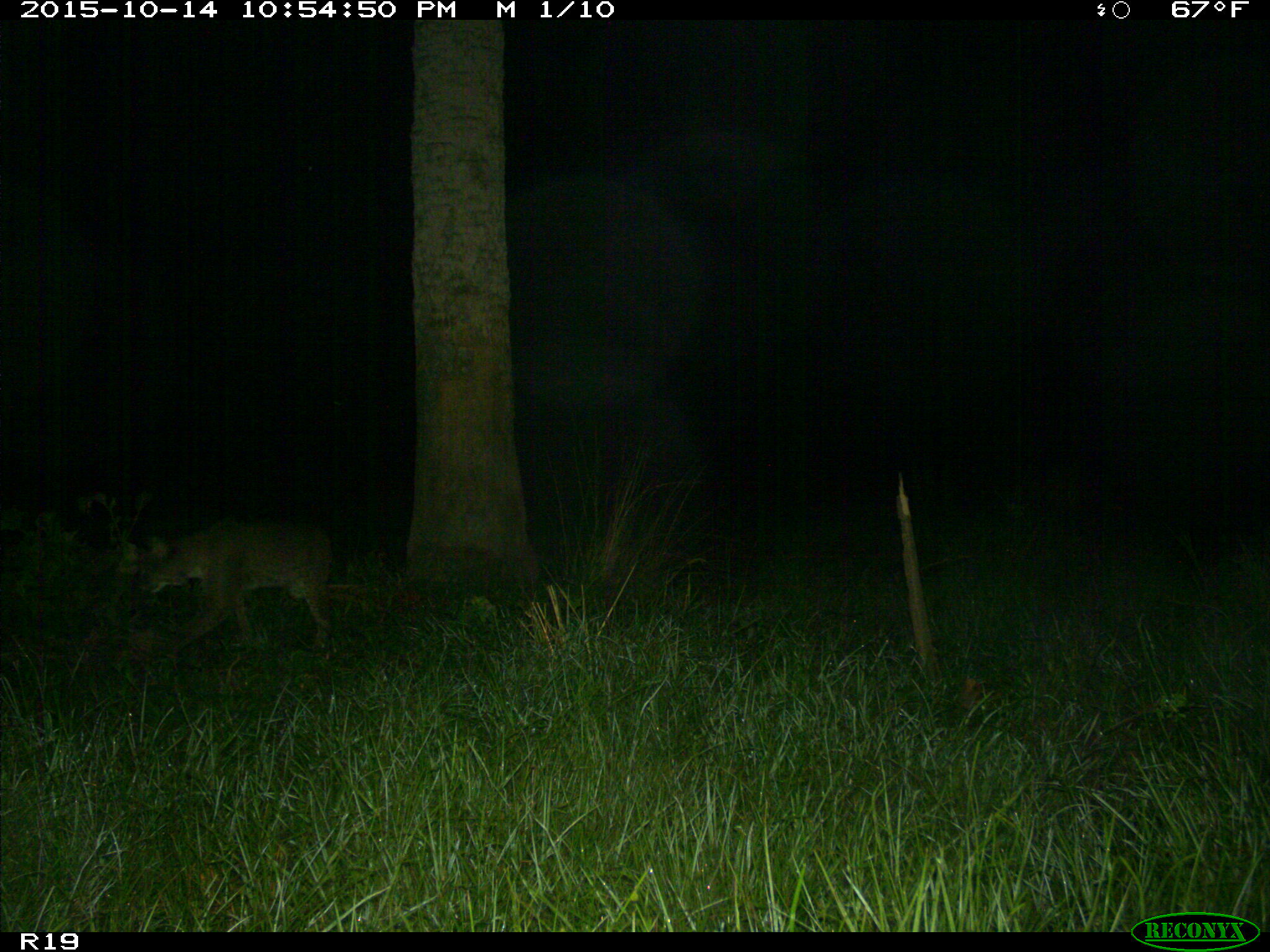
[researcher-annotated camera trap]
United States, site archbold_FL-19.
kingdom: Animalia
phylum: Chordata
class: Mammalia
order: Carnivora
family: Felidae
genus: Lynx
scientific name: Lynx rufus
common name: bobcat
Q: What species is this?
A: Lynx rufus (bobcat).